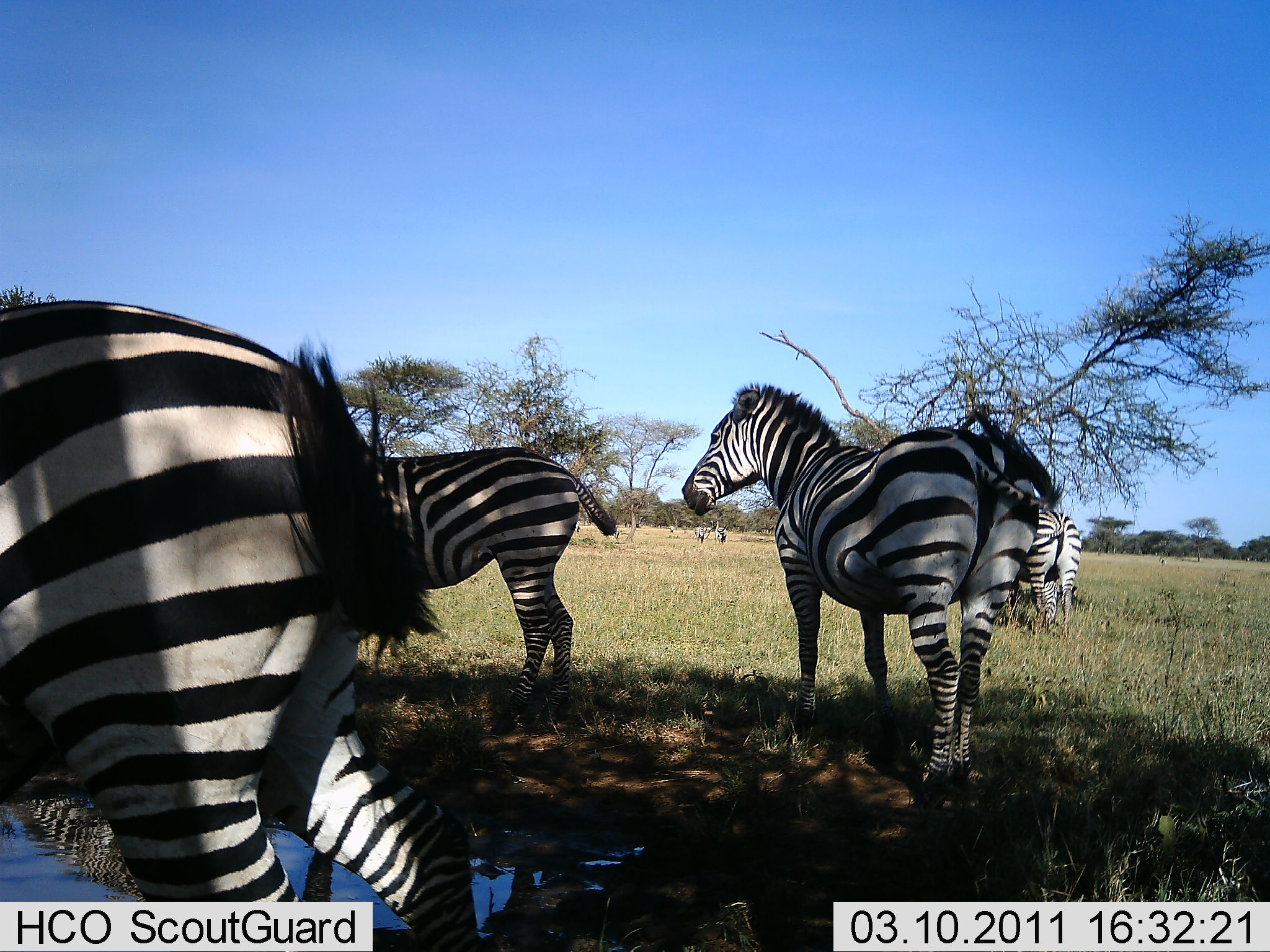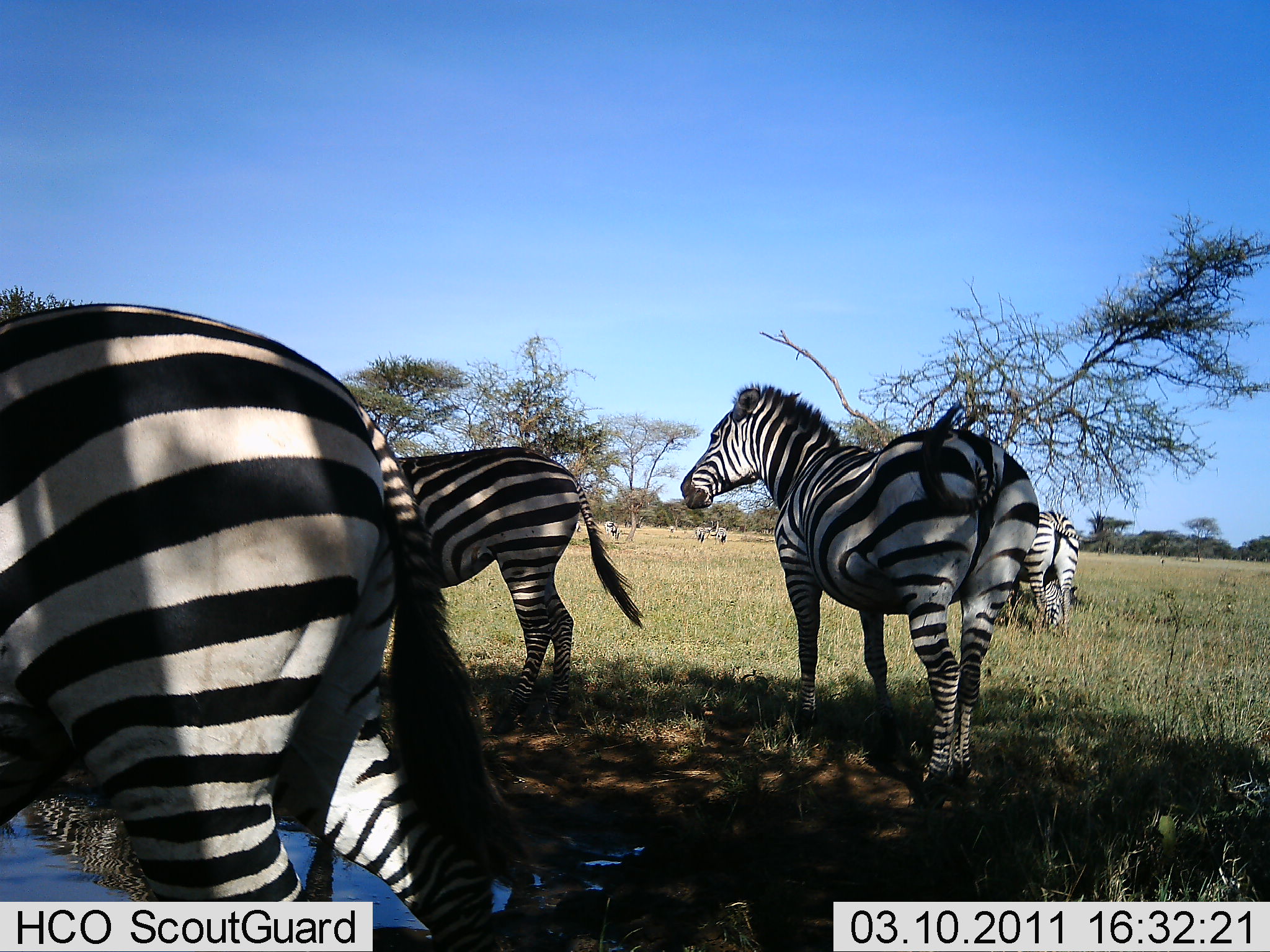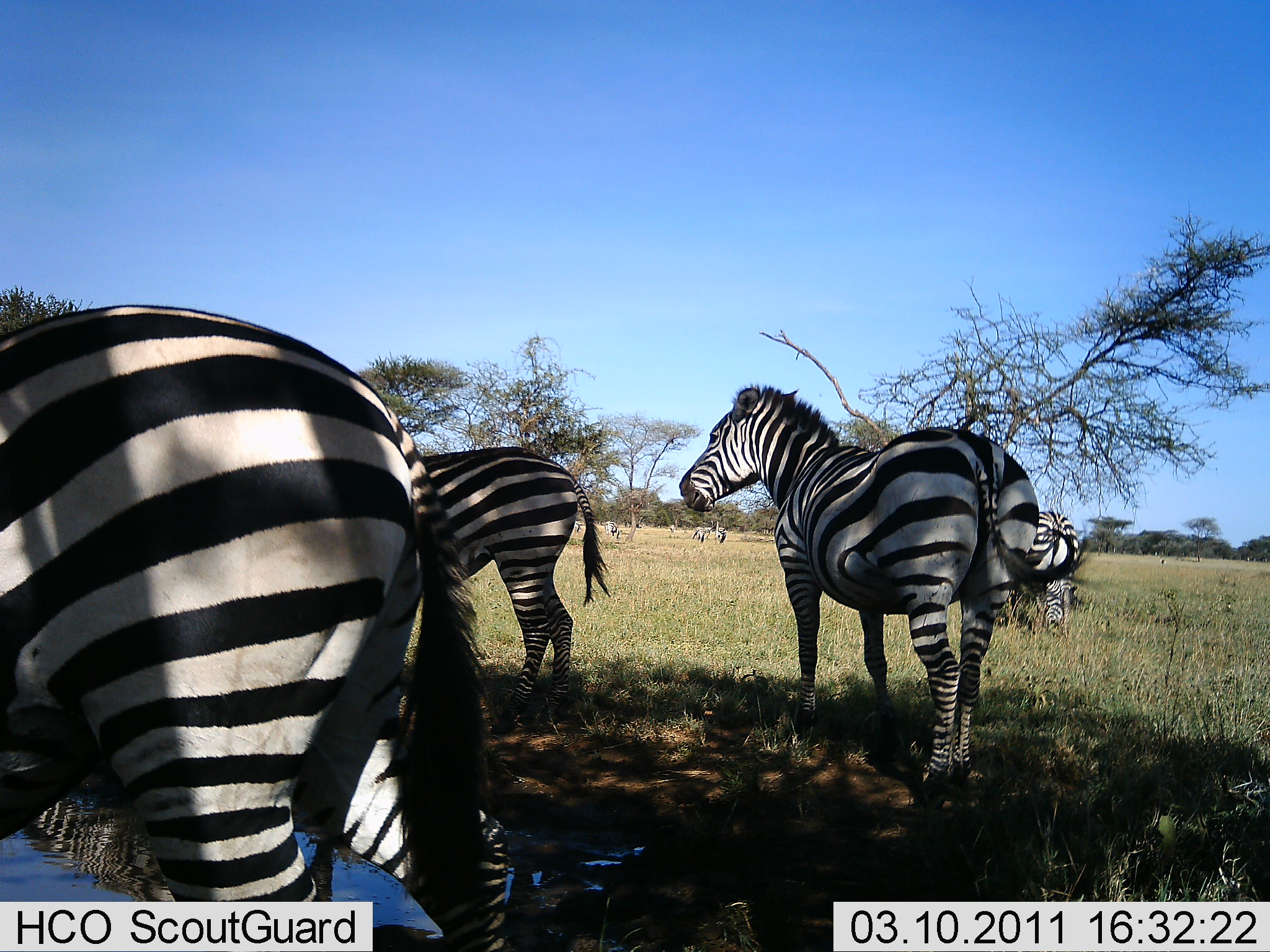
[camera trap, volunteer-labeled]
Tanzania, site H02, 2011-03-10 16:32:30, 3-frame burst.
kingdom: Animalia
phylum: Chordata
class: Mammalia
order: Perissodactyla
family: Equidae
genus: Equus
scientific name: Equus quagga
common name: plains zebra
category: zebra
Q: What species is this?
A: Zebra (plains zebra) (Equus quagga).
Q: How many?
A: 4.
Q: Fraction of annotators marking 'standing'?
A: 93%.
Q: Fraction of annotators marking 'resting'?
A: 7%.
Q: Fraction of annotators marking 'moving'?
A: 7%.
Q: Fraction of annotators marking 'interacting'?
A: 0%.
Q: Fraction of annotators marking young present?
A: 0%.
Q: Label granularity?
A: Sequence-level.